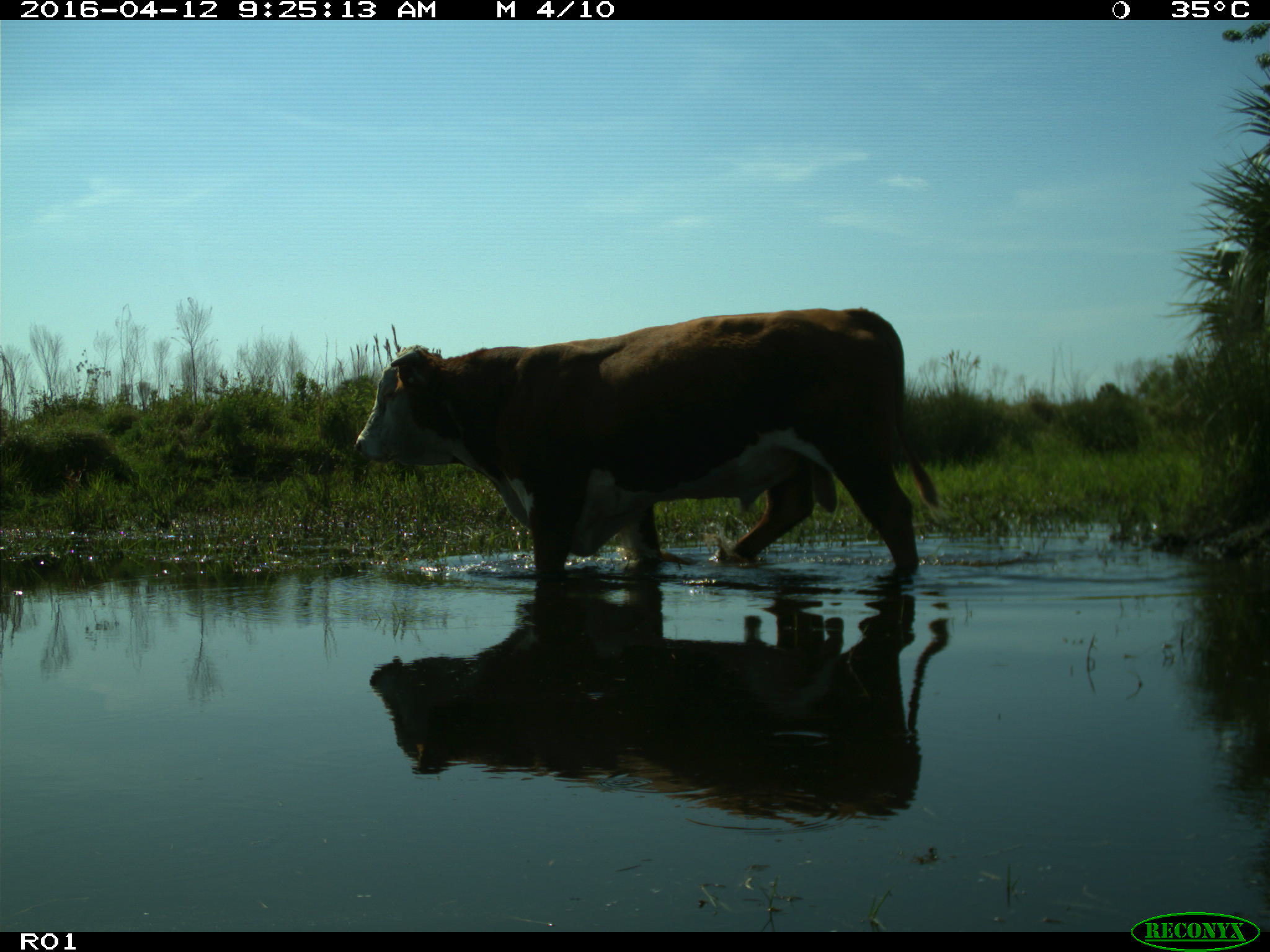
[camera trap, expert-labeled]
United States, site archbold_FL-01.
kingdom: Animalia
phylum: Chordata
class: Mammalia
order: Artiodactyla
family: Bovidae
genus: Bos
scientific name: Bos taurus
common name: domestic cow